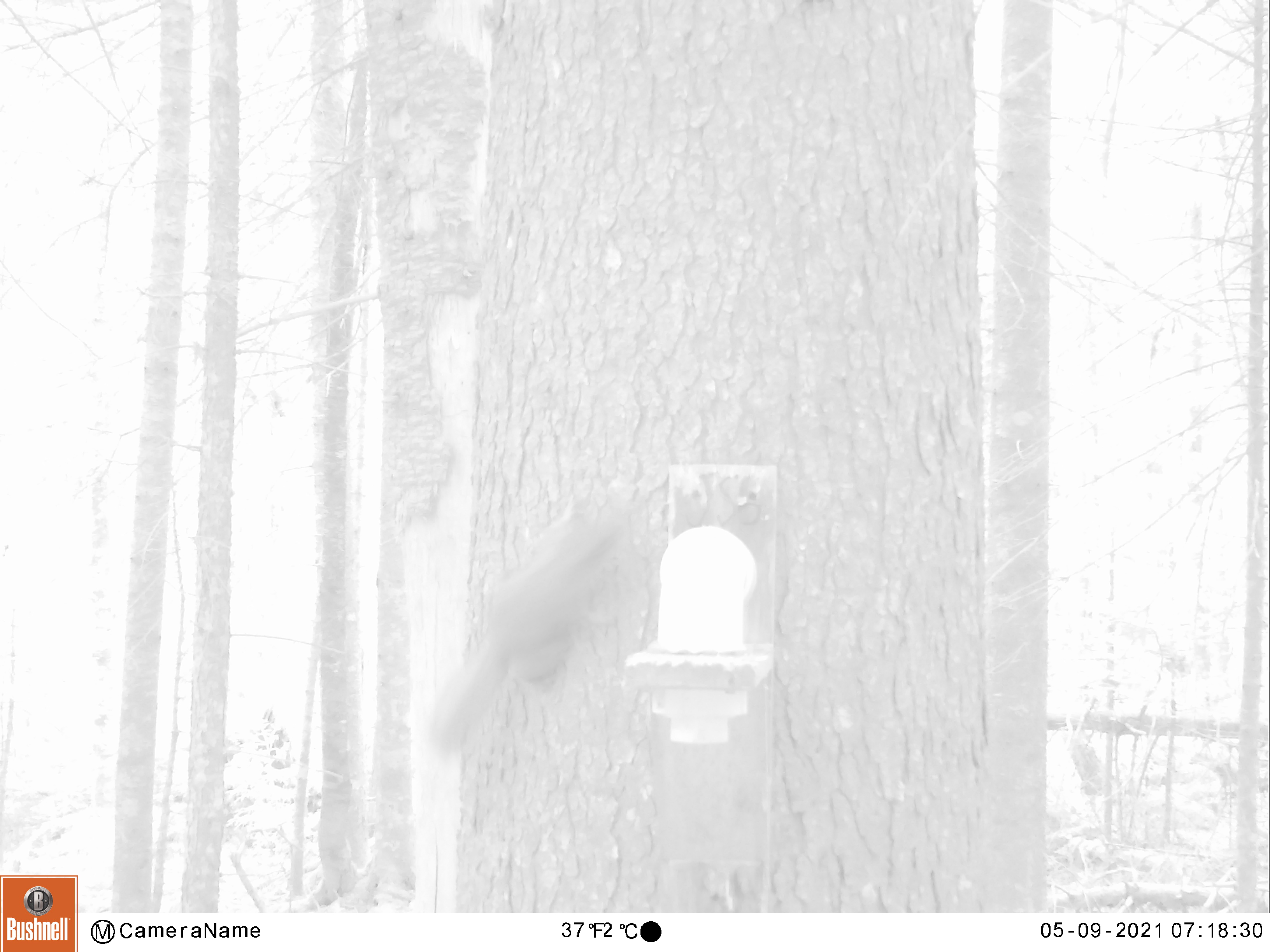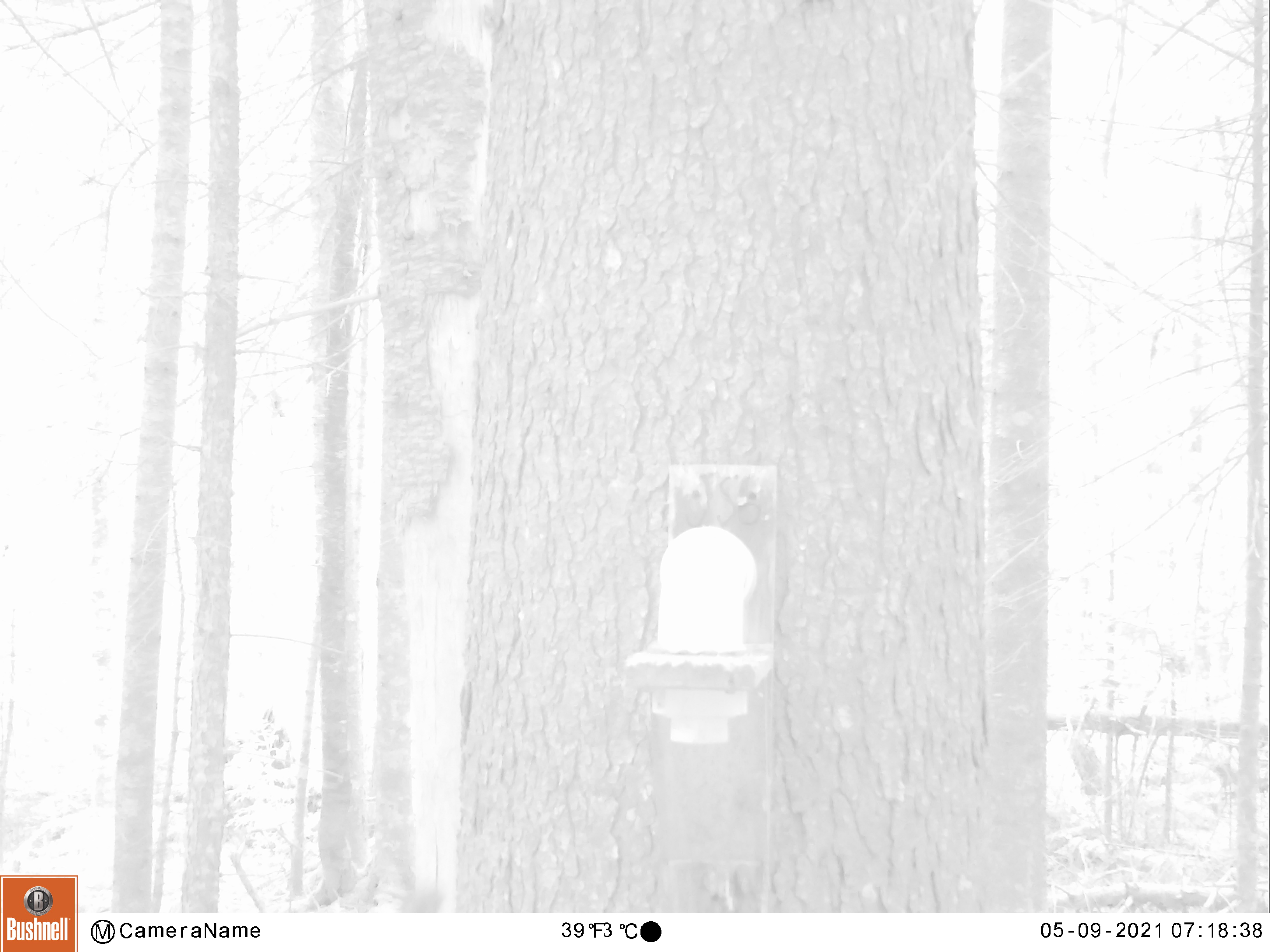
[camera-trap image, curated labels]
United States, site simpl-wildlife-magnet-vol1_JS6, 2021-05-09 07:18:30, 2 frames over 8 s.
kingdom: Animalia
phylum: Chordata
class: Mammalia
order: Rodentia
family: Sciuridae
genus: Tamiasciurus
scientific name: Tamiasciurus hudsonicus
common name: red squirrel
Red squirrel (Tamiasciurus hudsonicus).